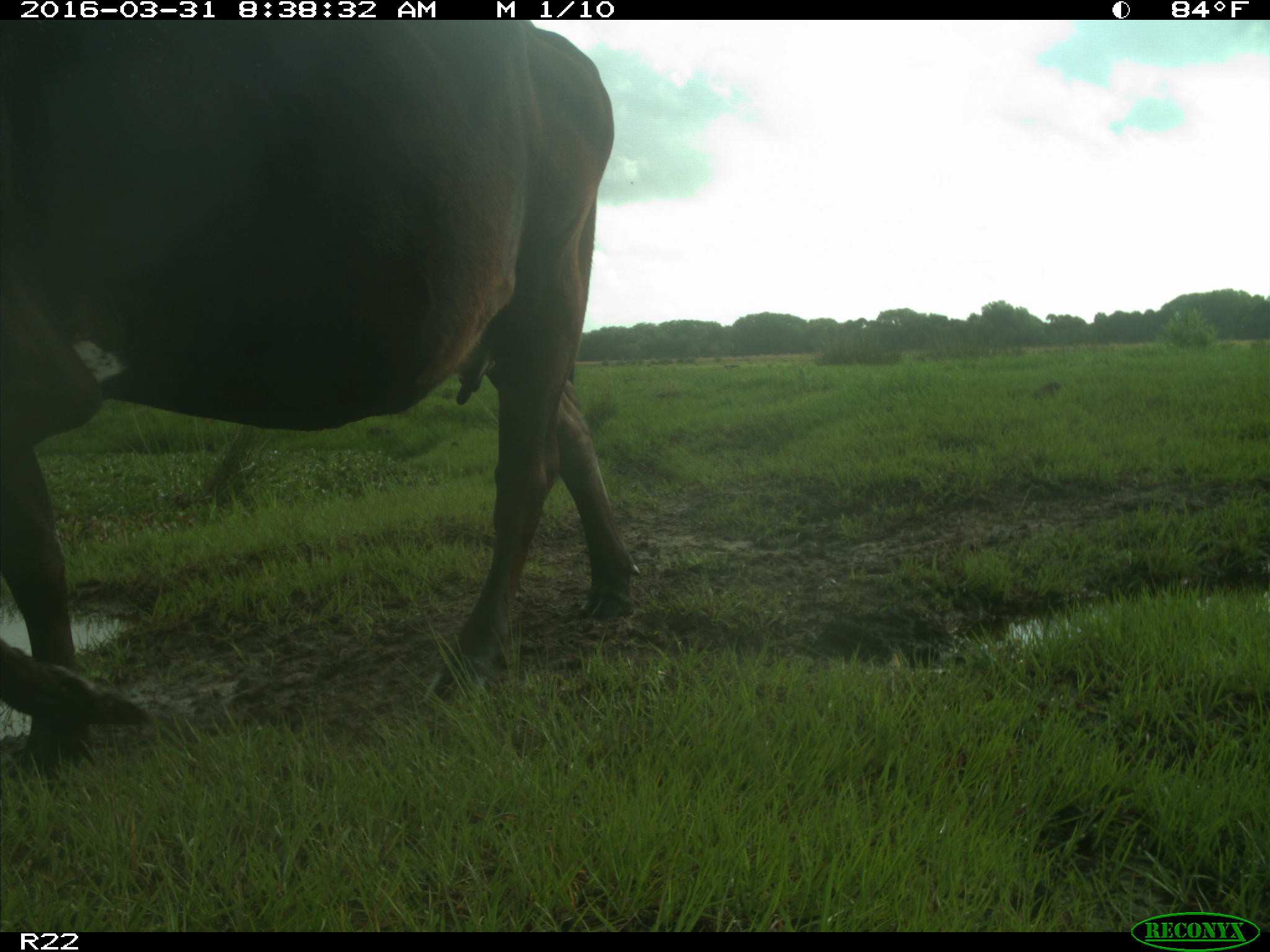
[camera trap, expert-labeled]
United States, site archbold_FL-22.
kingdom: Animalia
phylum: Chordata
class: Mammalia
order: Artiodactyla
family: Bovidae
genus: Bos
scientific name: Bos taurus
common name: domestic cow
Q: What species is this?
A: Bos taurus (domestic cow).